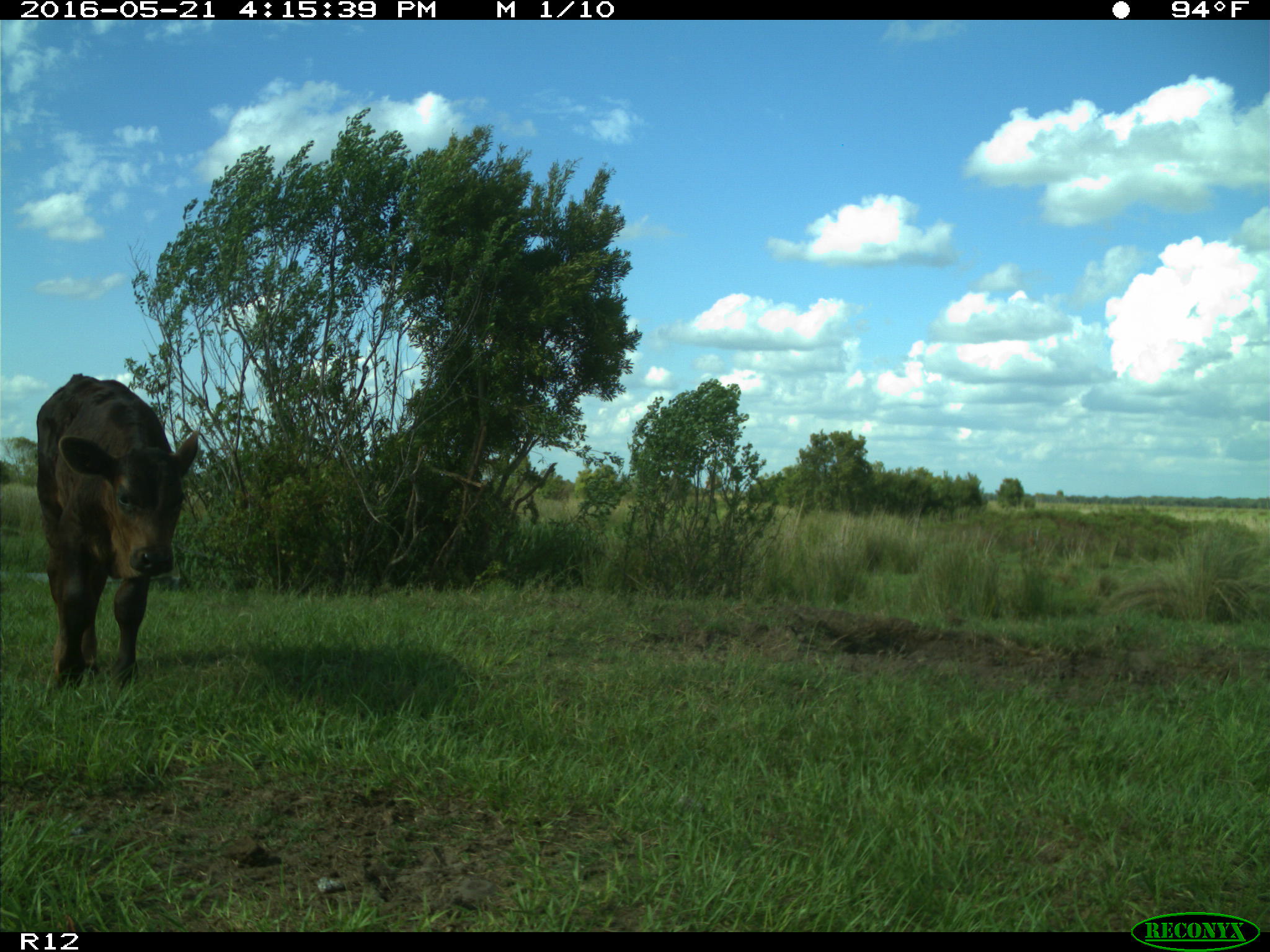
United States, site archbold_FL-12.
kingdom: Animalia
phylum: Chordata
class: Mammalia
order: Artiodactyla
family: Bovidae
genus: Bos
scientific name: Bos taurus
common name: domestic cow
Bos taurus (domestic cow).